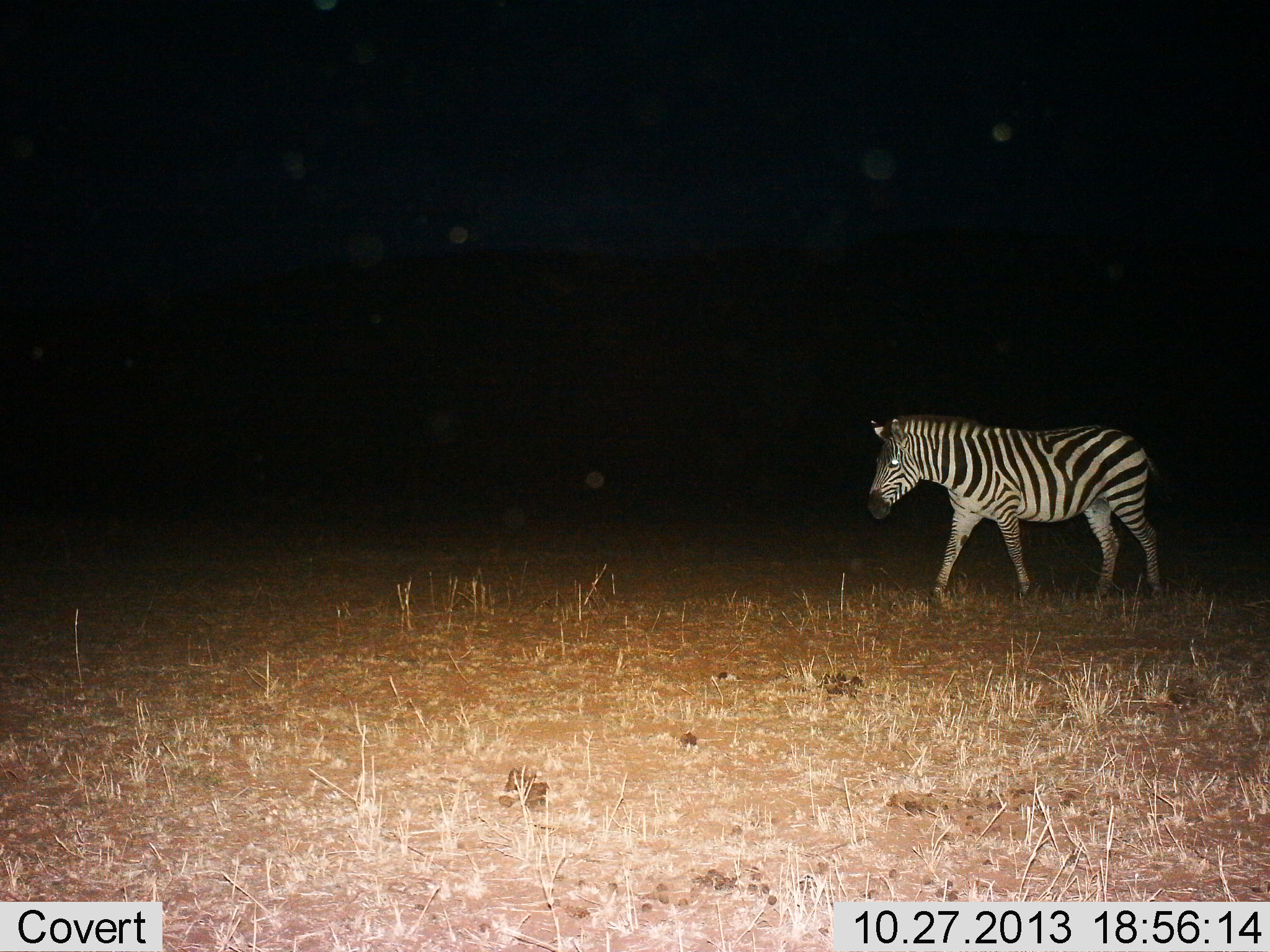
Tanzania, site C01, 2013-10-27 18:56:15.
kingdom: Animalia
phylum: Chordata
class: Mammalia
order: Perissodactyla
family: Equidae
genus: Equus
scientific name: Equus quagga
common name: plains zebra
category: zebra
Zebra (plains zebra) (Equus quagga), count 1. Behavior (volunteer vote fractions): standing 20%, resting 0%, moving 80%, interacting 0%. Young present (vote fraction): 0%. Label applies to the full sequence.